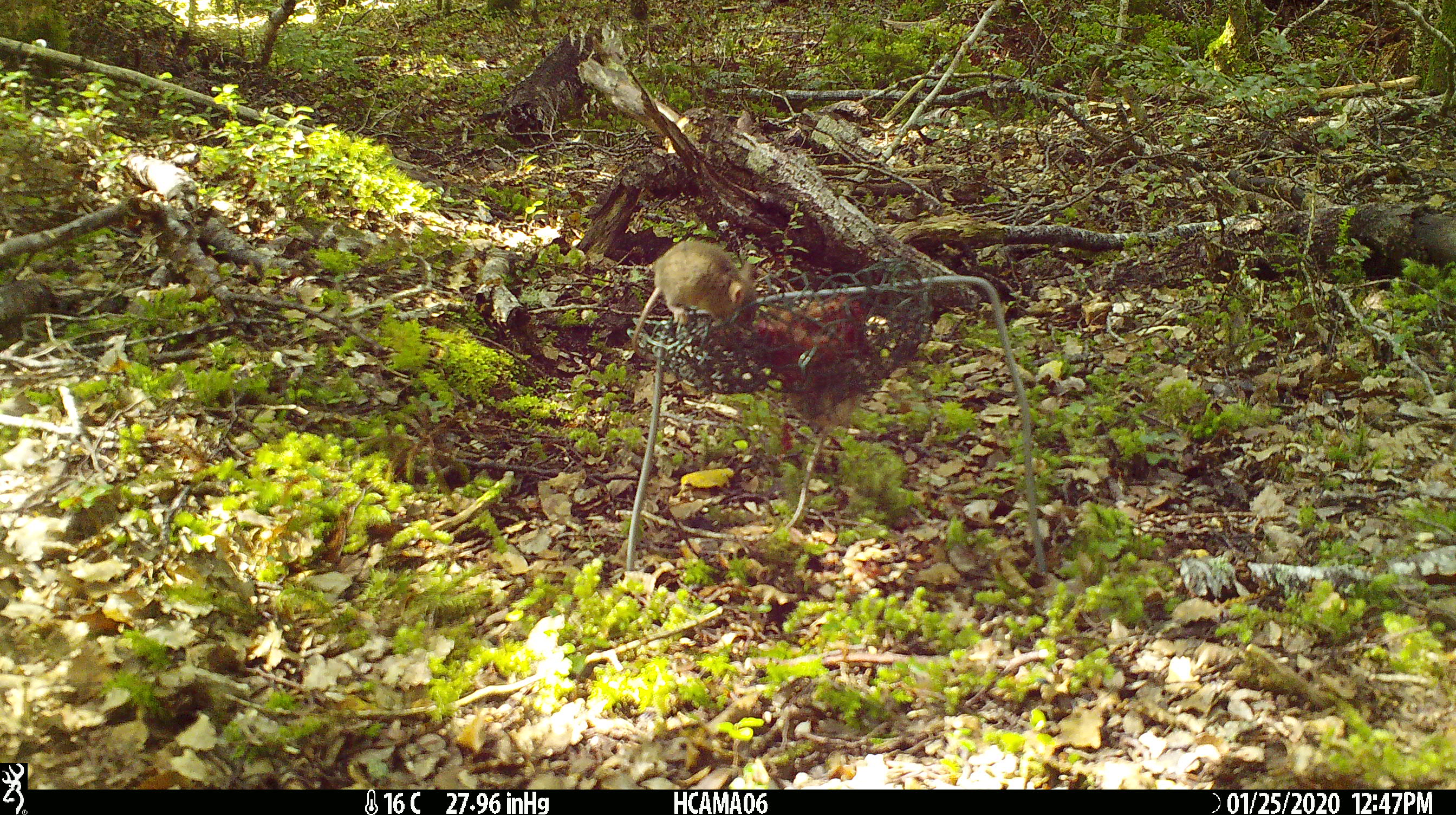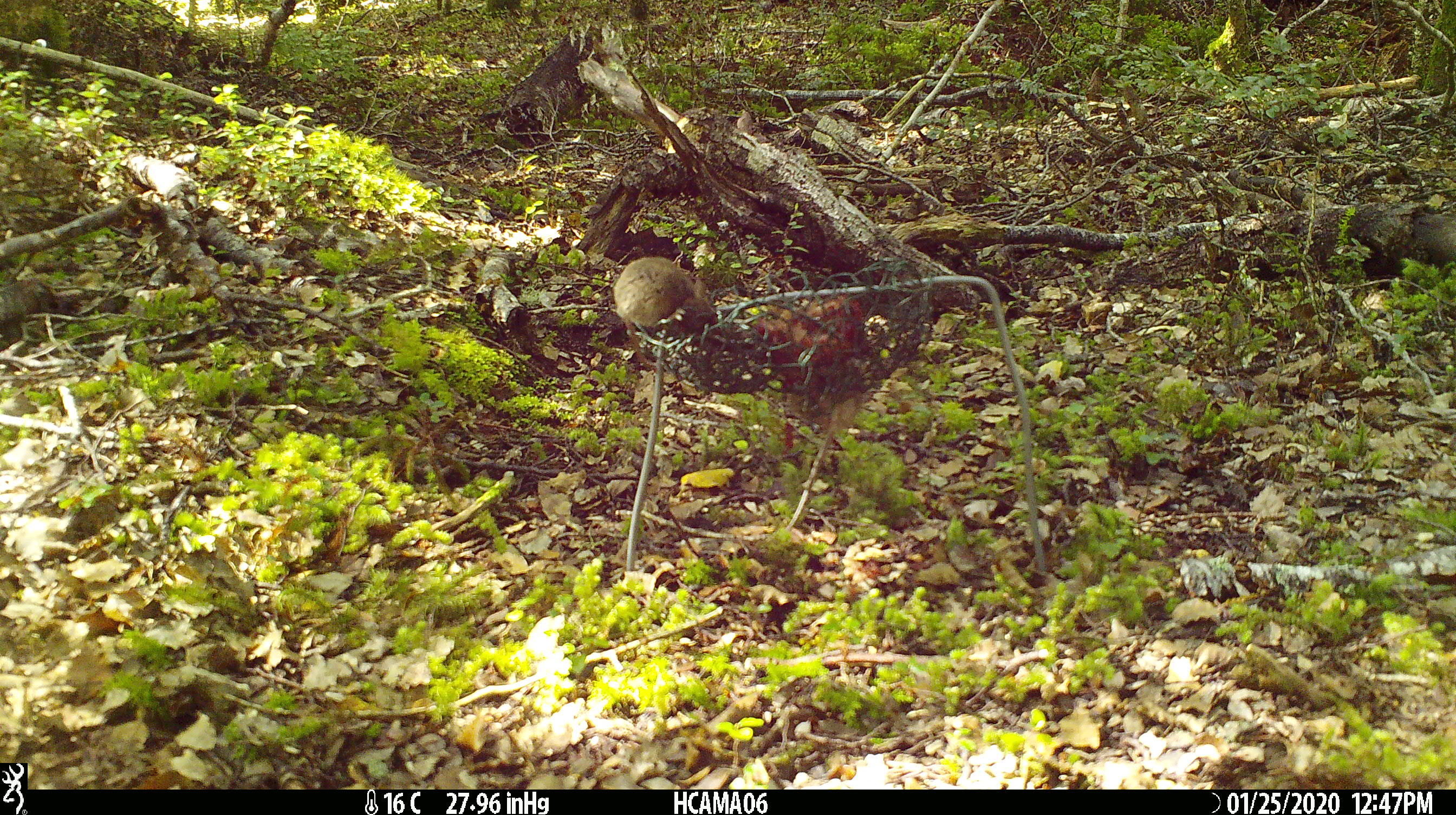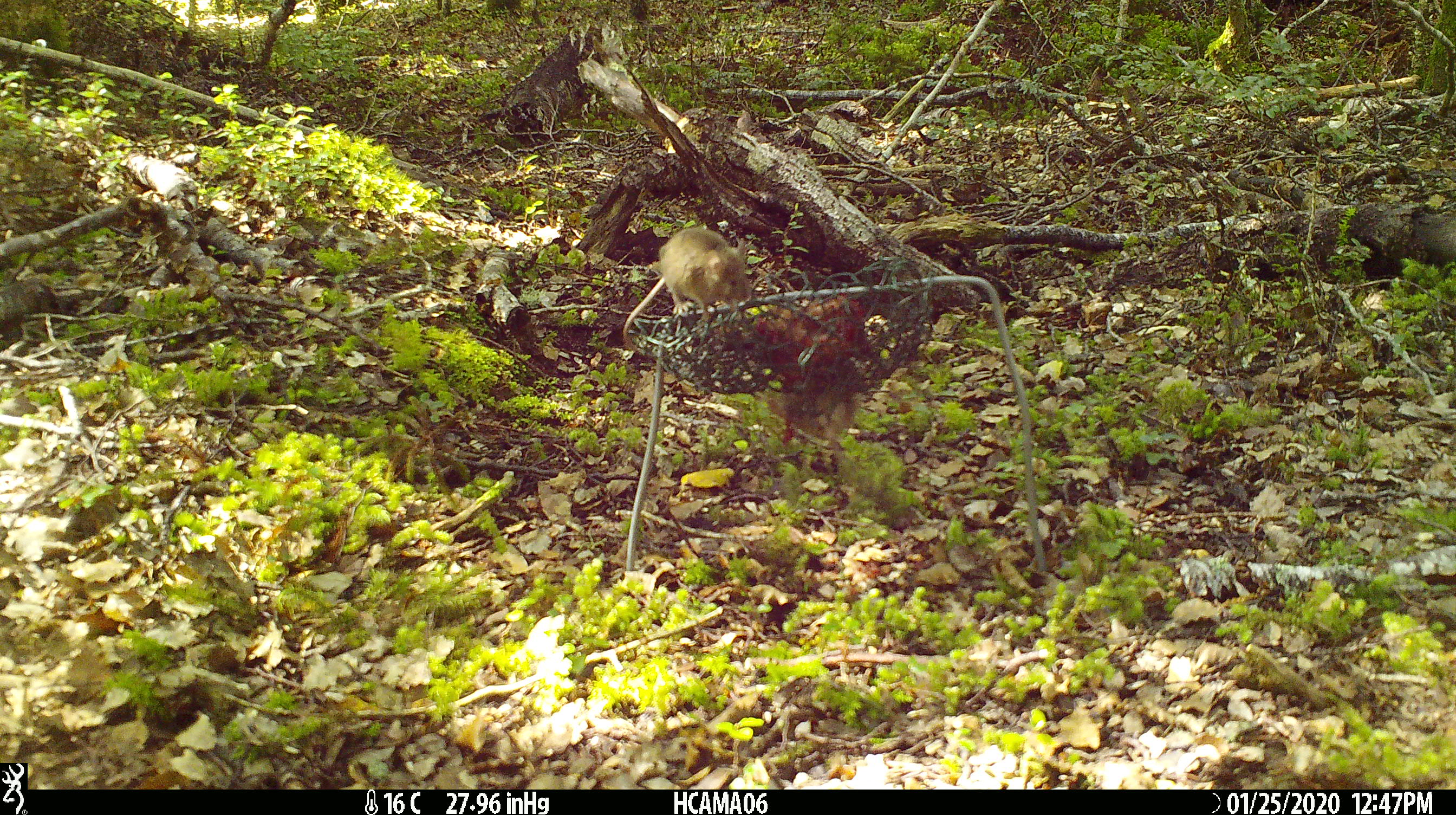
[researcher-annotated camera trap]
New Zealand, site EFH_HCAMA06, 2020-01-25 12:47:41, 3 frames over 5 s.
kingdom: Animalia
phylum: Chordata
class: Mammalia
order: Rodentia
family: Muridae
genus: Mus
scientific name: Mus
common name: mouse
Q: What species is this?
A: Mouse (Mus).